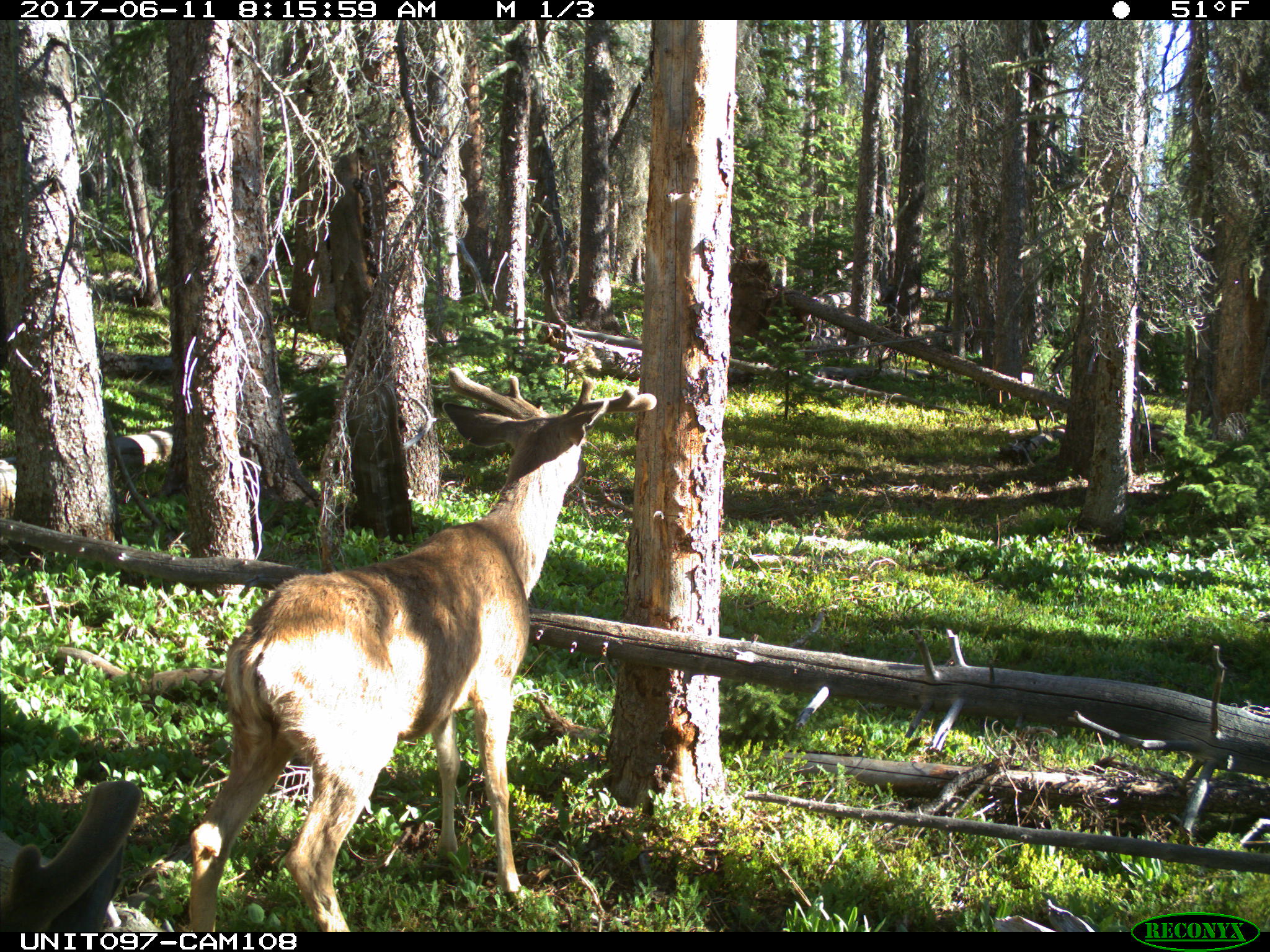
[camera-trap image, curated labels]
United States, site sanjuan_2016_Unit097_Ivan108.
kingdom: Animalia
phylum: Chordata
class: Mammalia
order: Artiodactyla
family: Cervidae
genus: Odocoileus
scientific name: Odocoileus hemionus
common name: mule deer